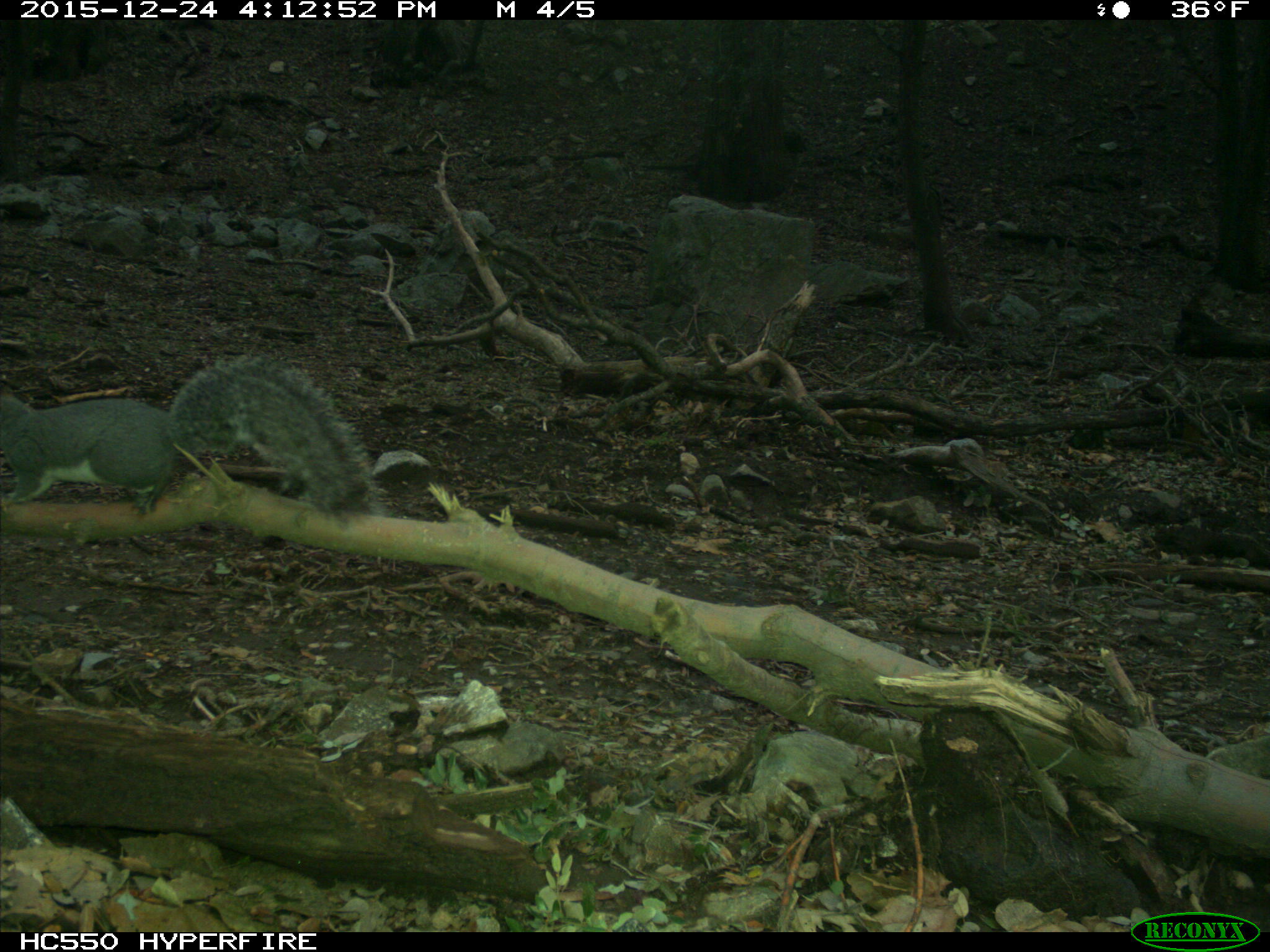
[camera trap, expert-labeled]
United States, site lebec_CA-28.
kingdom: Animalia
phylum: Chordata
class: Mammalia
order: Rodentia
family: Sciuridae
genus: Sciurus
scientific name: Sciurus carolinensis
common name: eastern gray squirrel